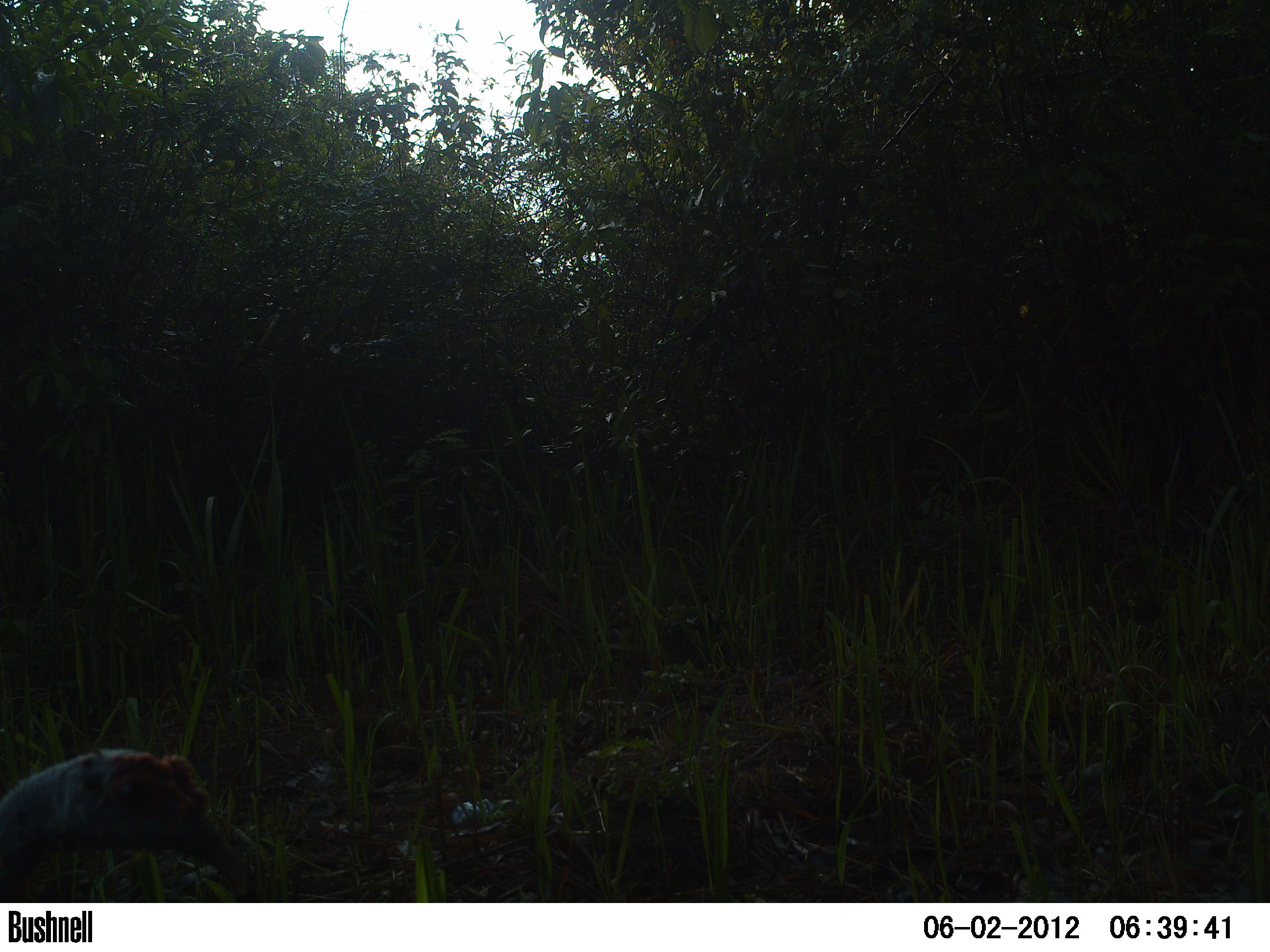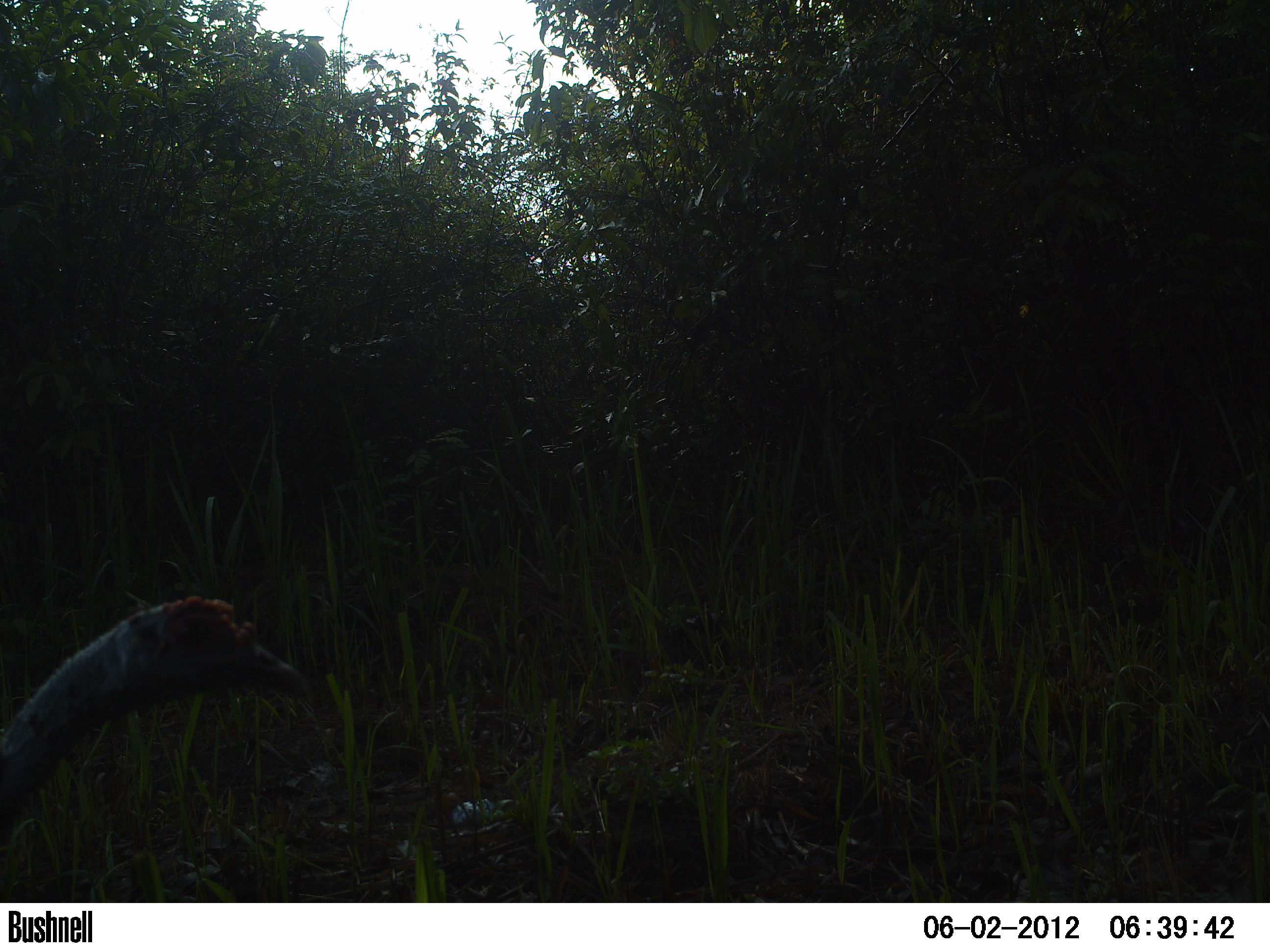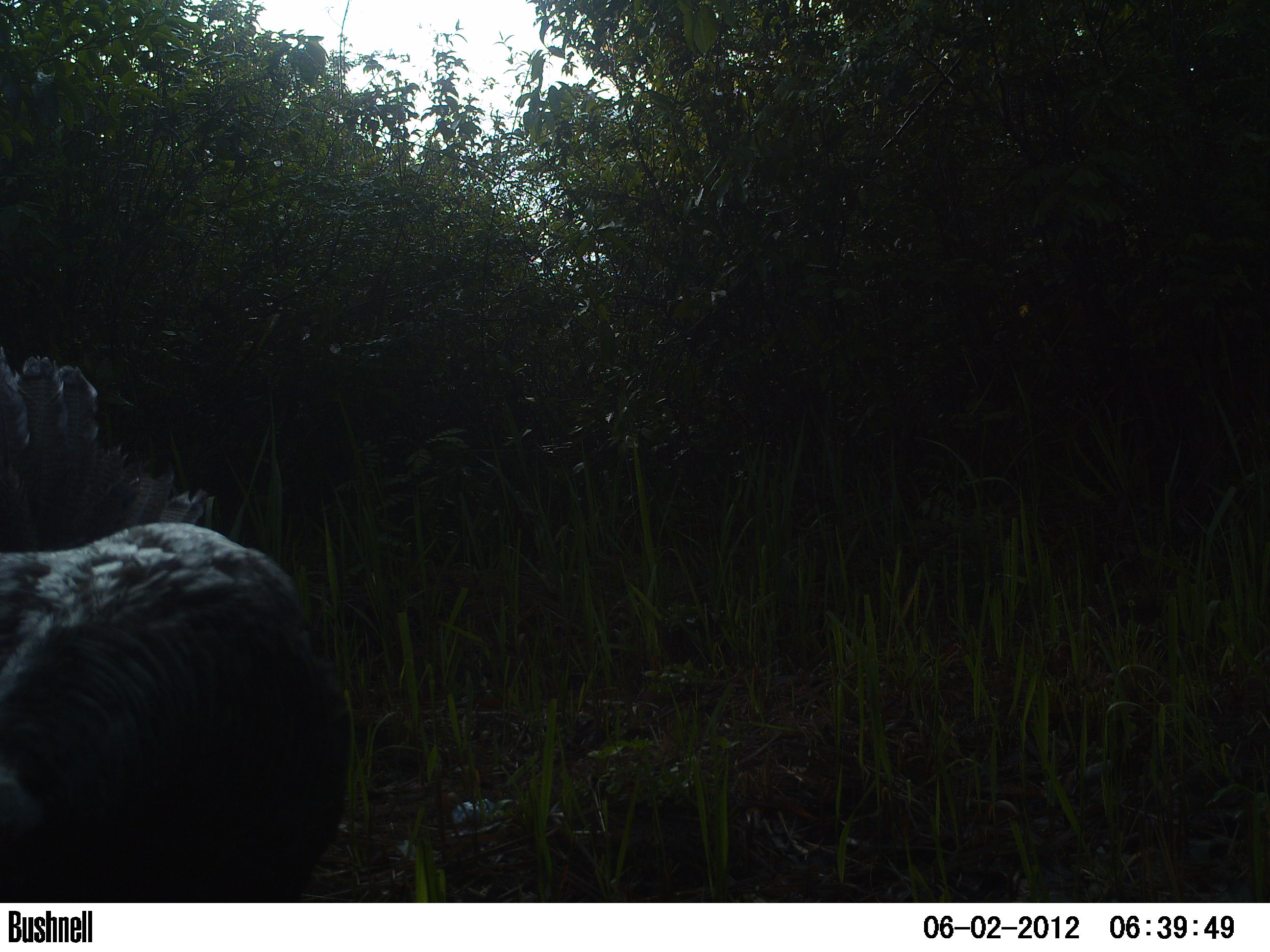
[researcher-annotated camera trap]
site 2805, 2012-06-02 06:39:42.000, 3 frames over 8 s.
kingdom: Animalia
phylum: Chordata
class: Aves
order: Galliformes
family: Phasianidae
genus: Meleagris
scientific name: Meleagris ocellata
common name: ocellated turkey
Meleagris ocellata (ocellated turkey), count 1, age adult.